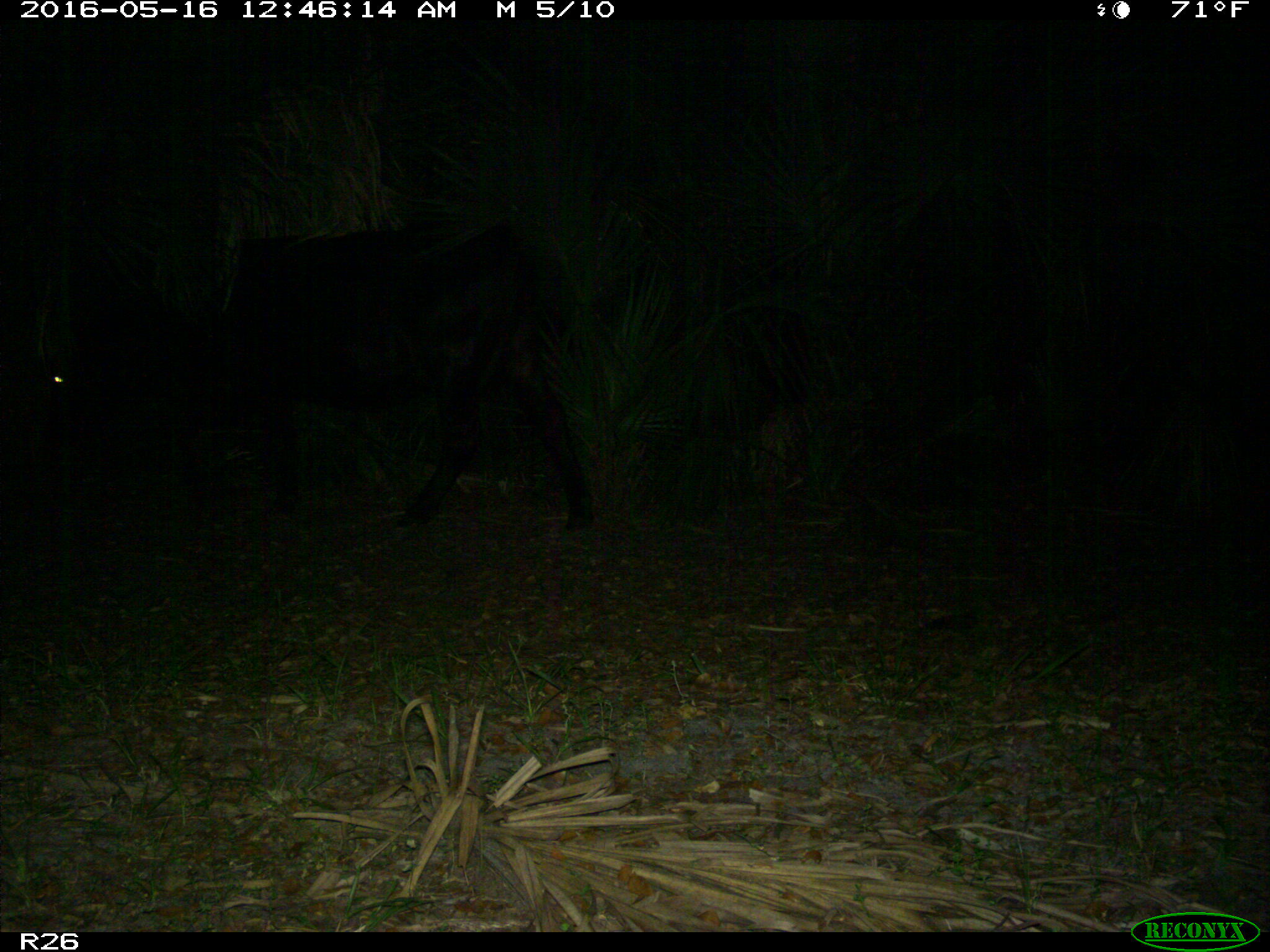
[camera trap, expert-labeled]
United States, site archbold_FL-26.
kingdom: Animalia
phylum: Chordata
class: Mammalia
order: Artiodactyla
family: Bovidae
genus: Bos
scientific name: Bos taurus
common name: domestic cow